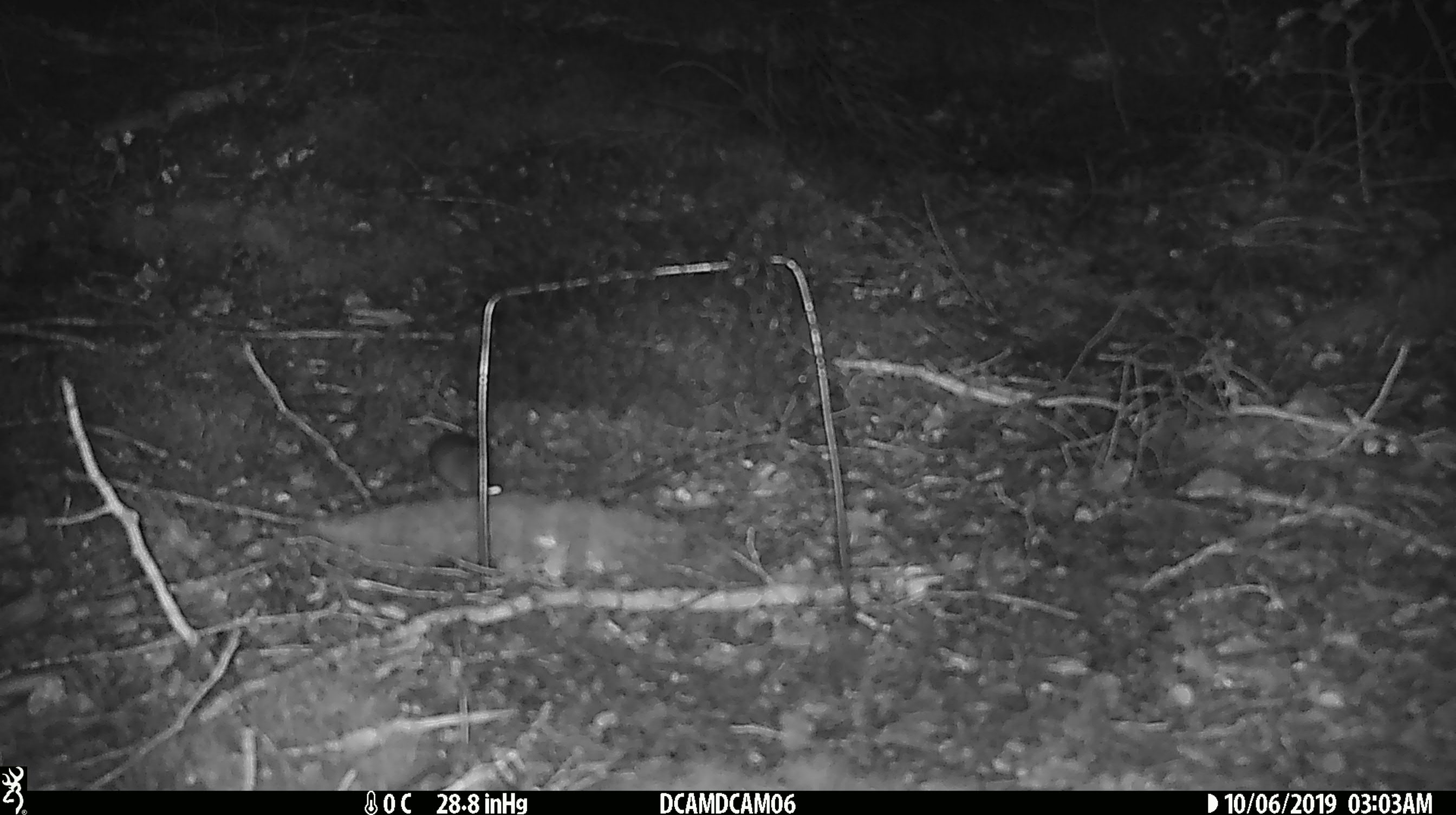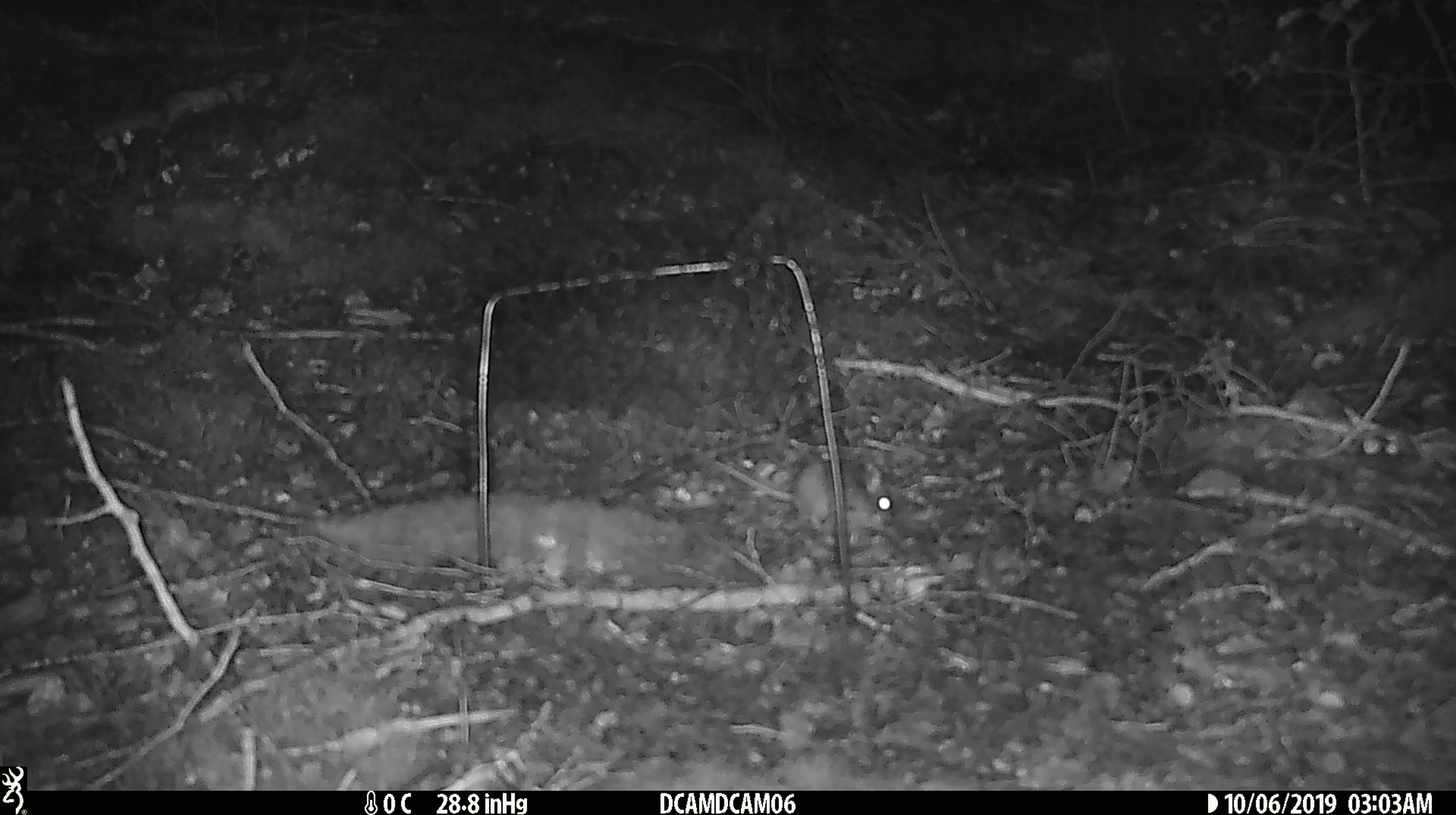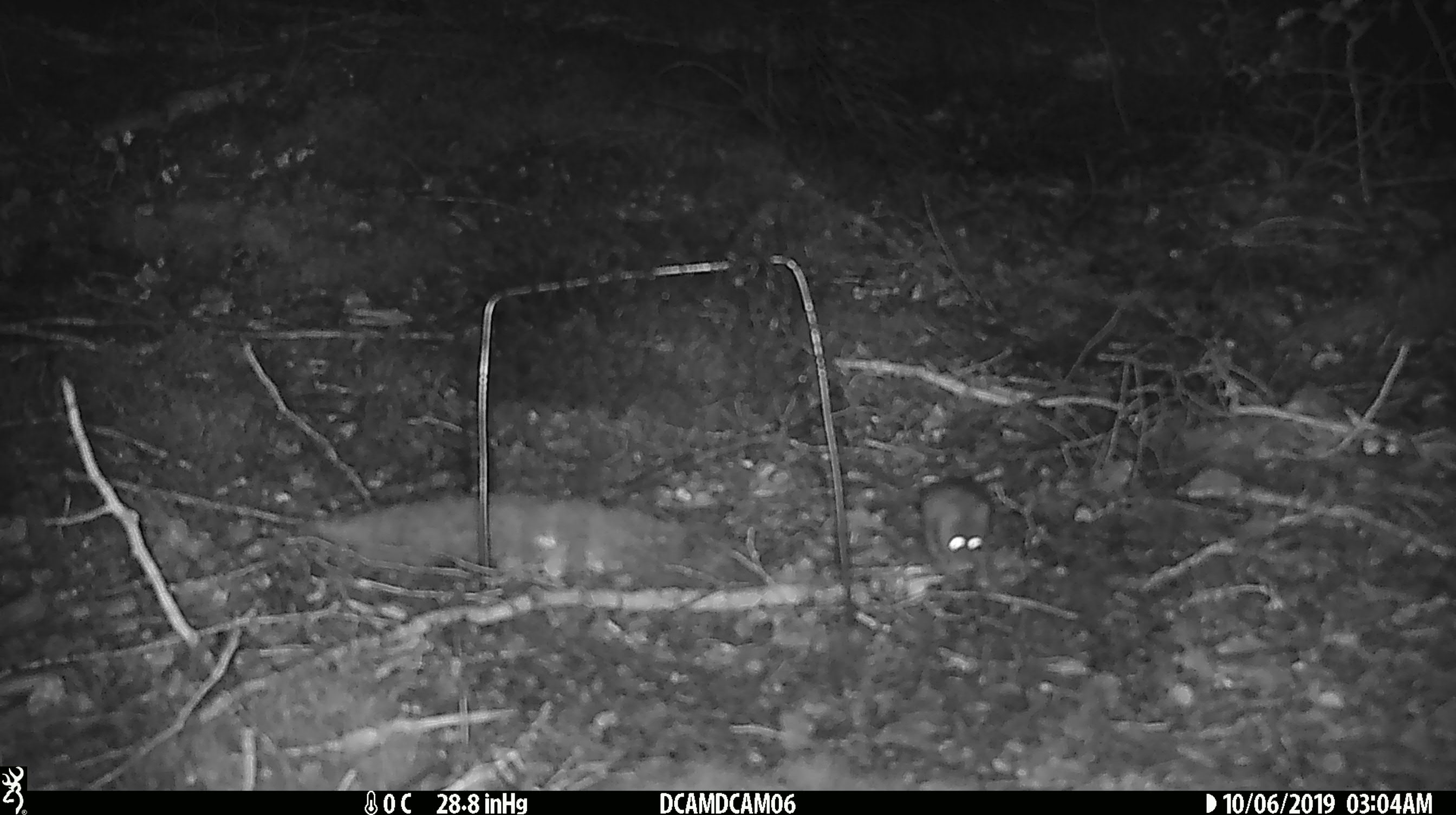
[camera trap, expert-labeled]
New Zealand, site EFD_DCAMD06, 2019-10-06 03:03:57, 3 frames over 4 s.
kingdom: Animalia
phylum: Chordata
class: Mammalia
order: Rodentia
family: Muridae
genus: Mus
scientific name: Mus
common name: mouse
Mouse (Mus).